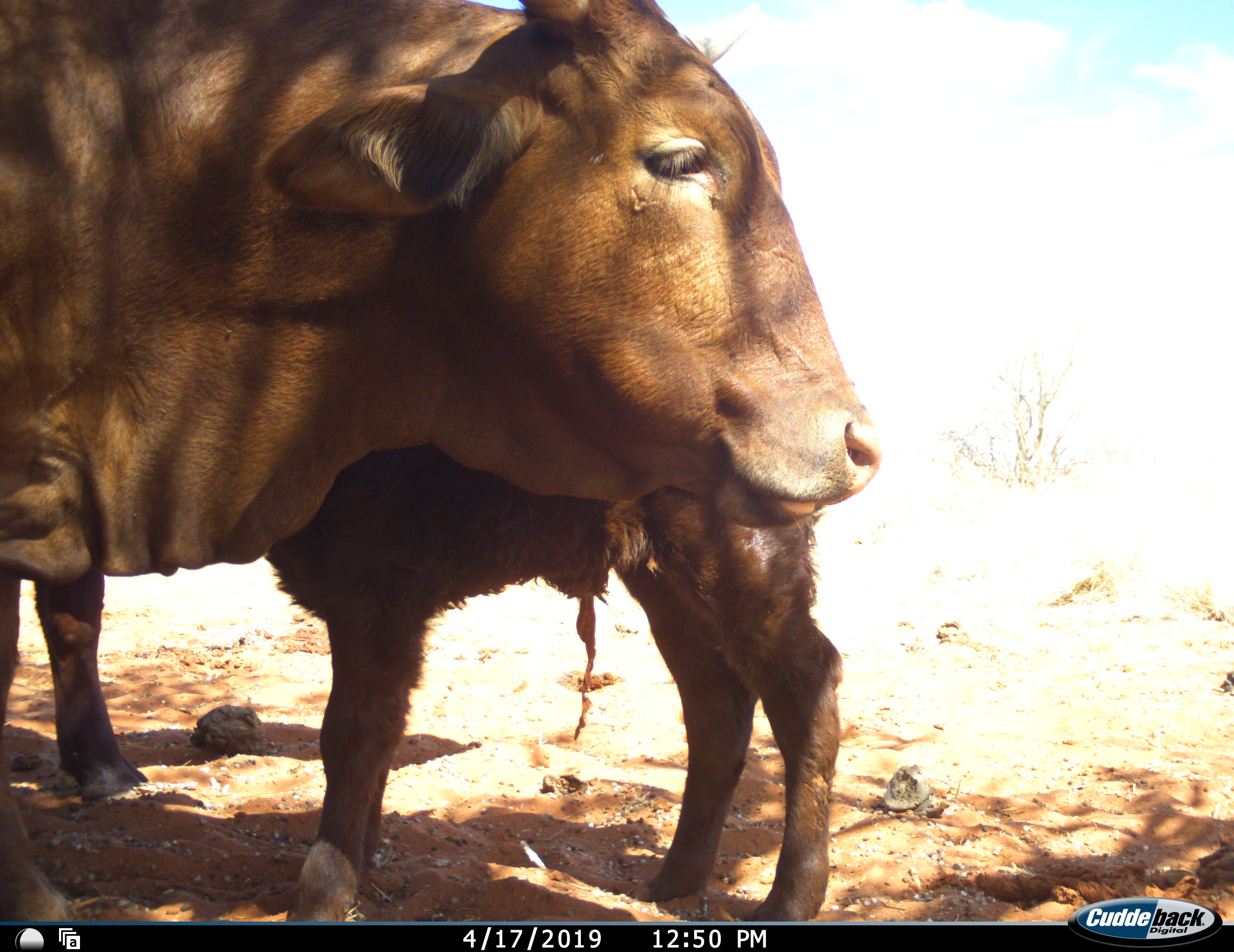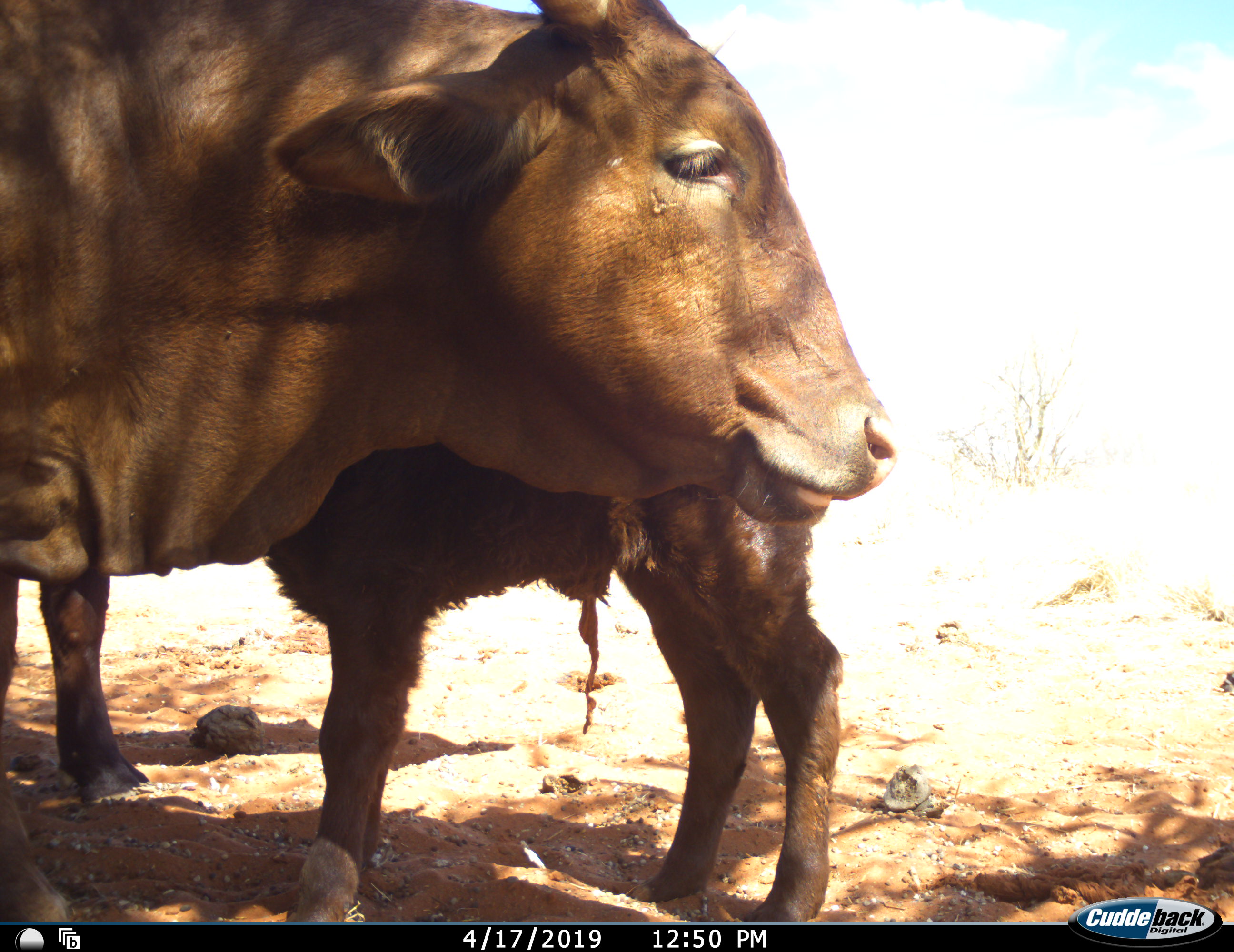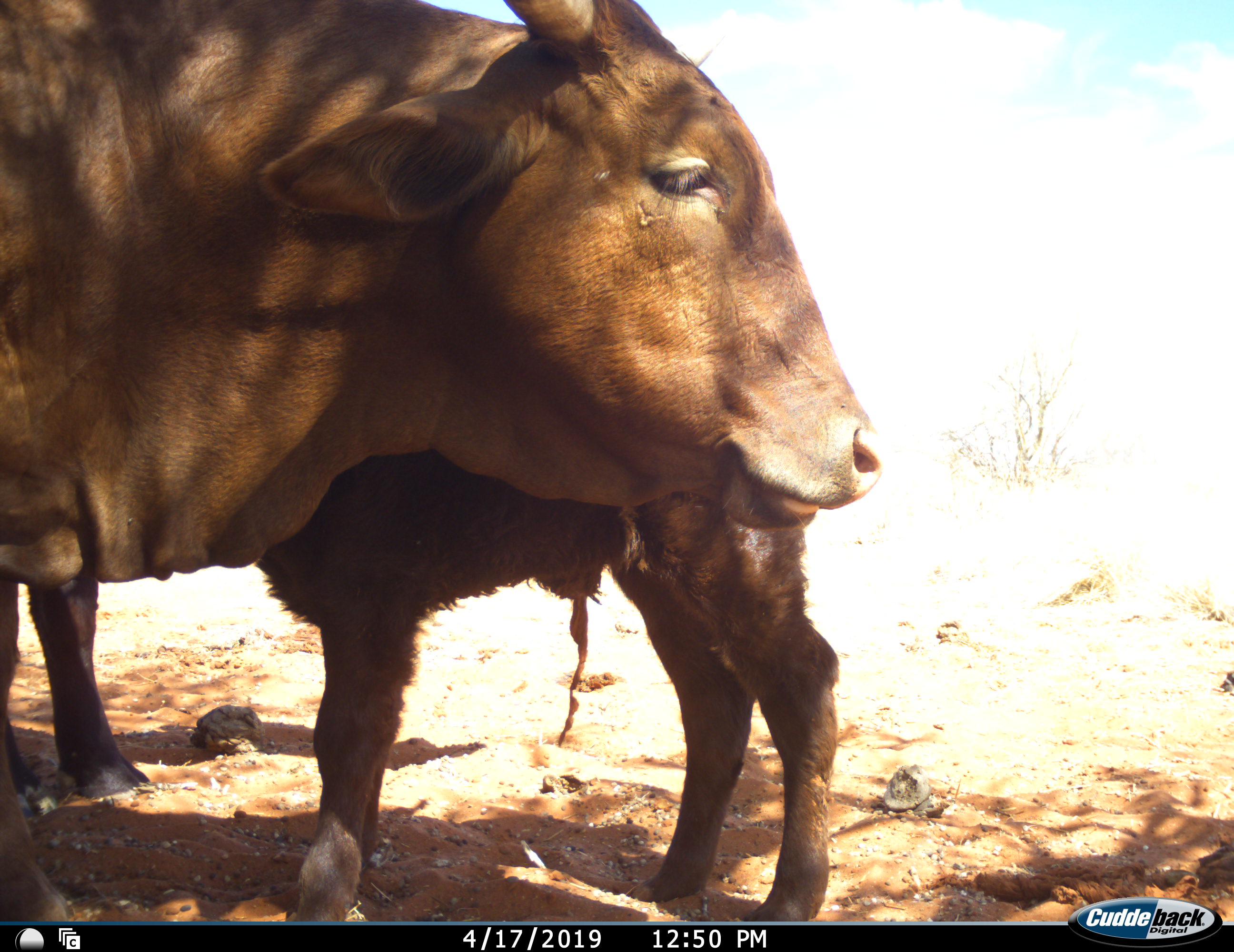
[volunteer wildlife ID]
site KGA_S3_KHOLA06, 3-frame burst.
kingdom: Animalia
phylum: Chordata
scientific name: Vertebrata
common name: domestic animal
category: domesticanimal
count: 2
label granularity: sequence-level